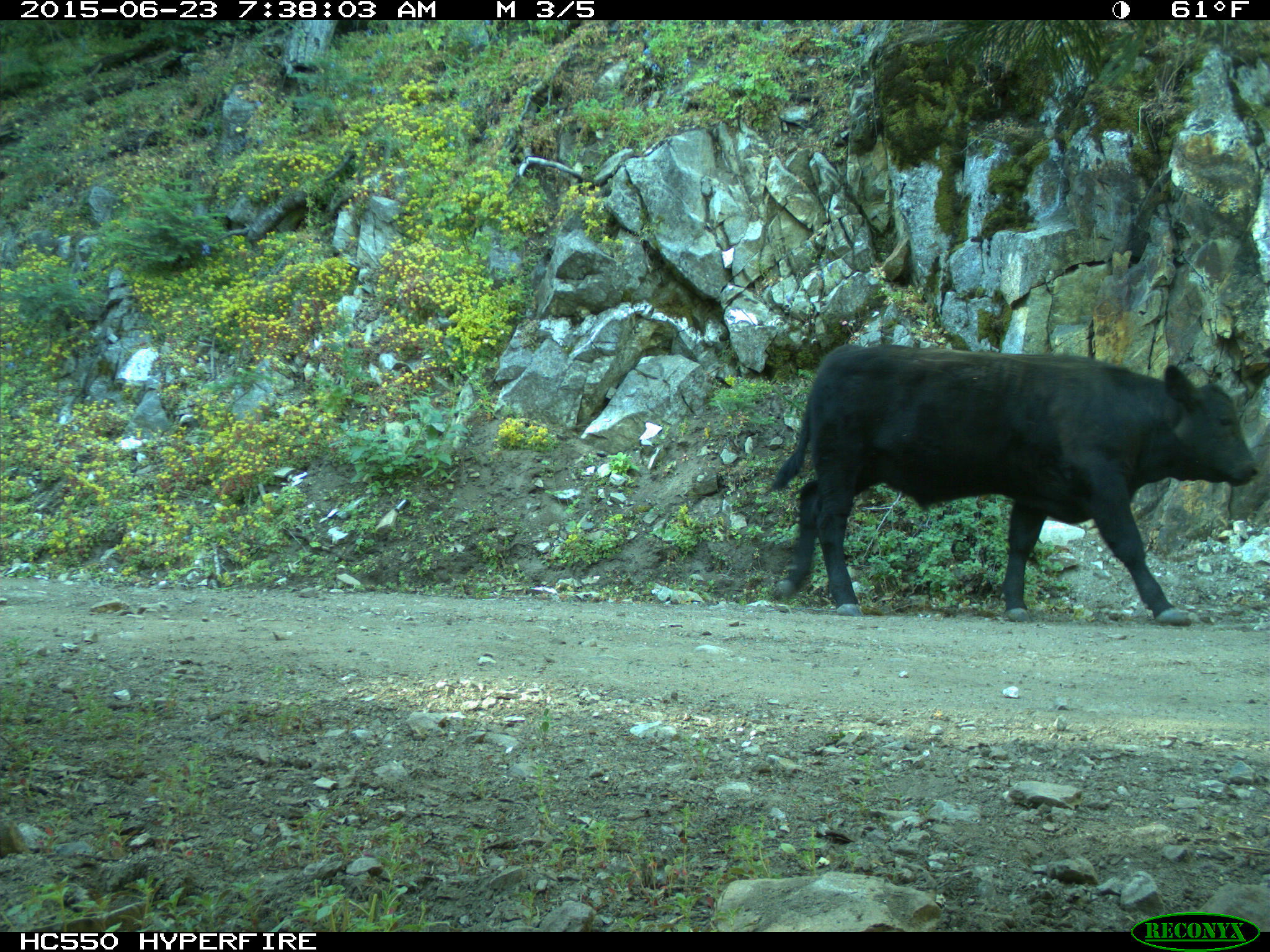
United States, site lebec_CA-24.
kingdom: Animalia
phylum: Chordata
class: Mammalia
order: Artiodactyla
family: Bovidae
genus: Bos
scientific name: Bos taurus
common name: domestic cow